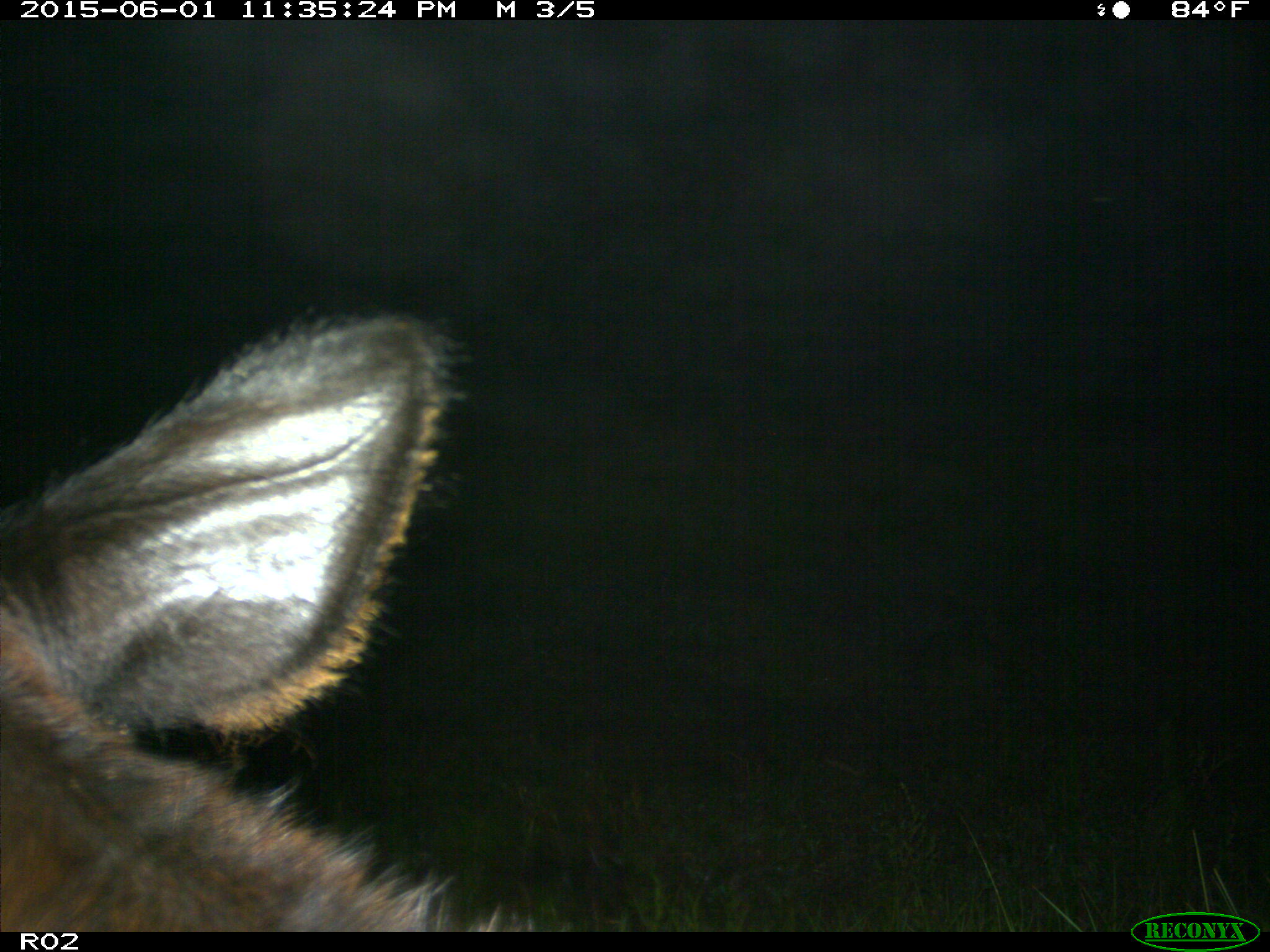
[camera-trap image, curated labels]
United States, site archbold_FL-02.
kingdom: Animalia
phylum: Chordata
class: Mammalia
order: Artiodactyla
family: Bovidae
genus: Bos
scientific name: Bos taurus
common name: domestic cow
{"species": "Bos taurus (domestic cow)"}